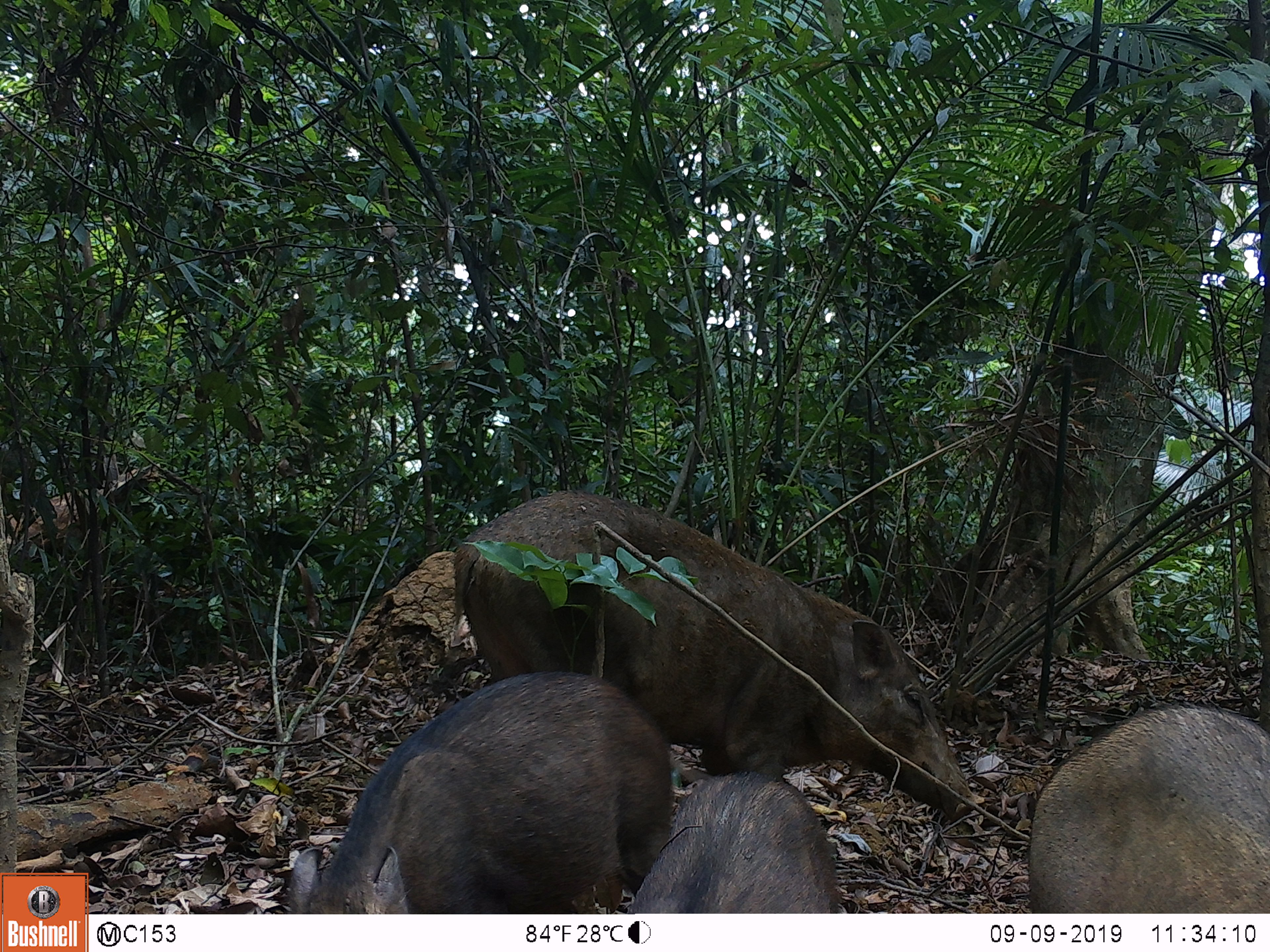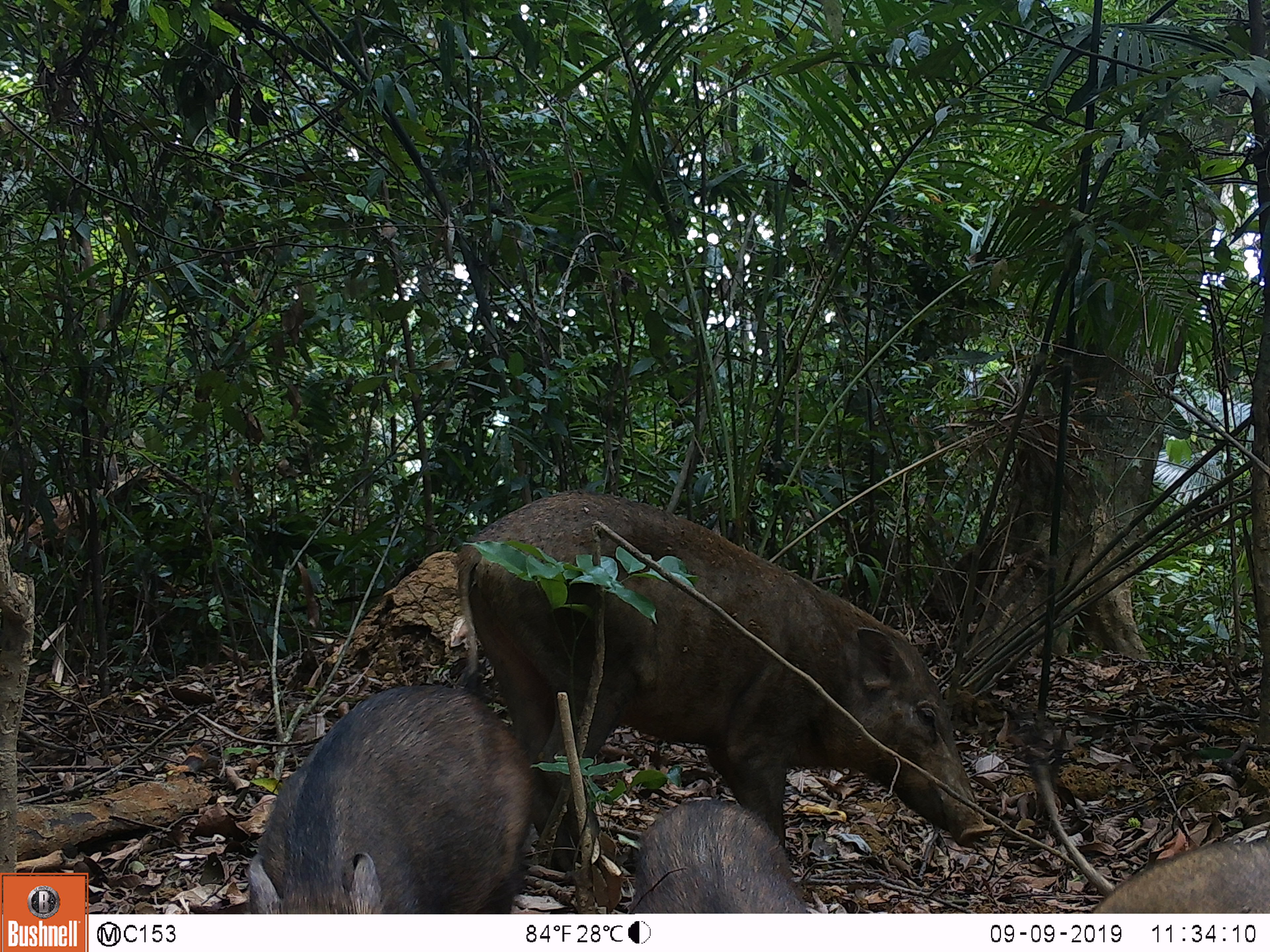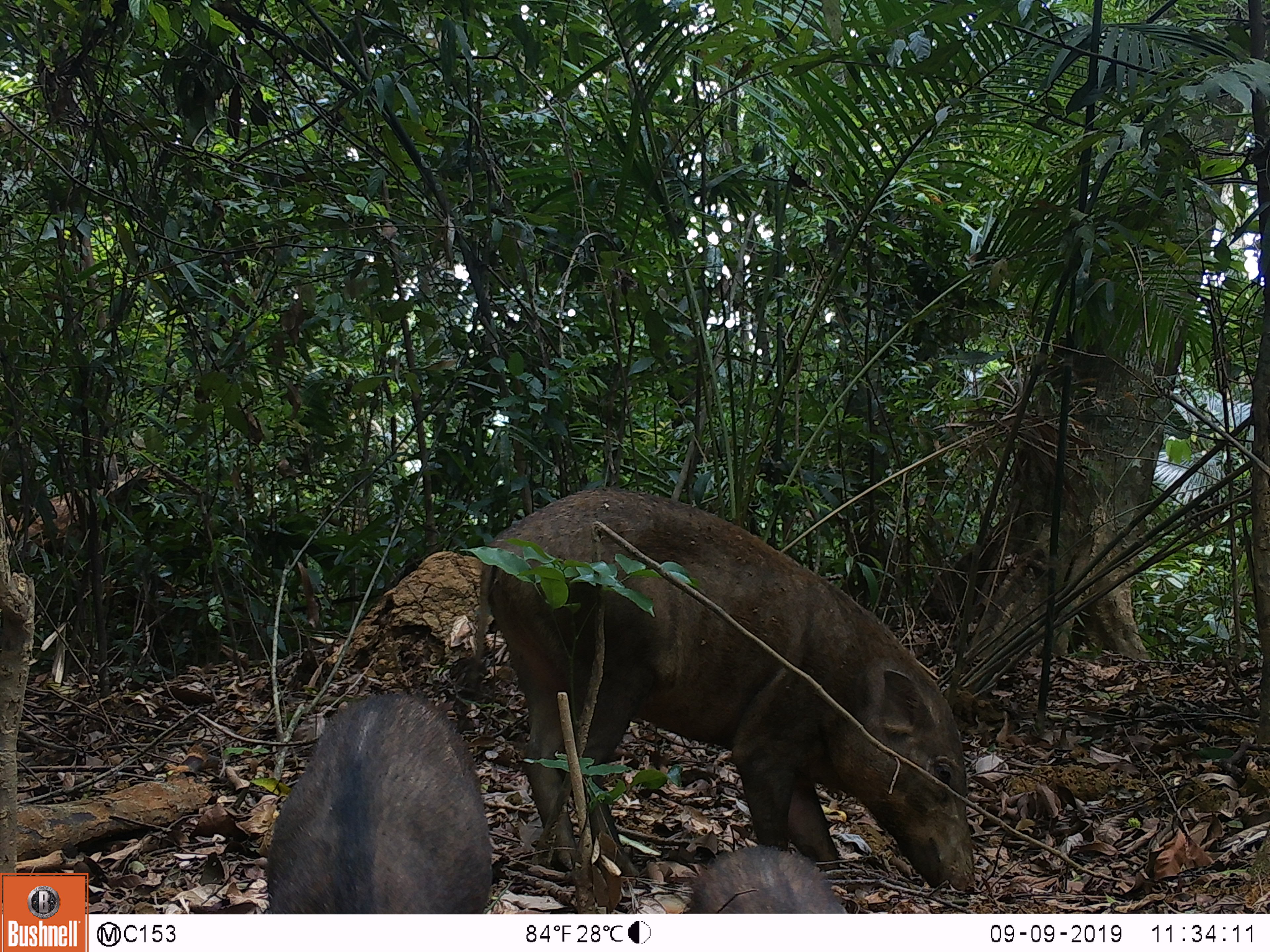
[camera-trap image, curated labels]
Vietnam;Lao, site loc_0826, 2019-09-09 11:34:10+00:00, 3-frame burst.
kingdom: Animalia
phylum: Chordata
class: Mammalia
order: Artiodactyla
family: Suidae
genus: Sus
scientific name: Sus scrofa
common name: eurasian wild pig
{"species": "eurasian wild pig (Sus scrofa)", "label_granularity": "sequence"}